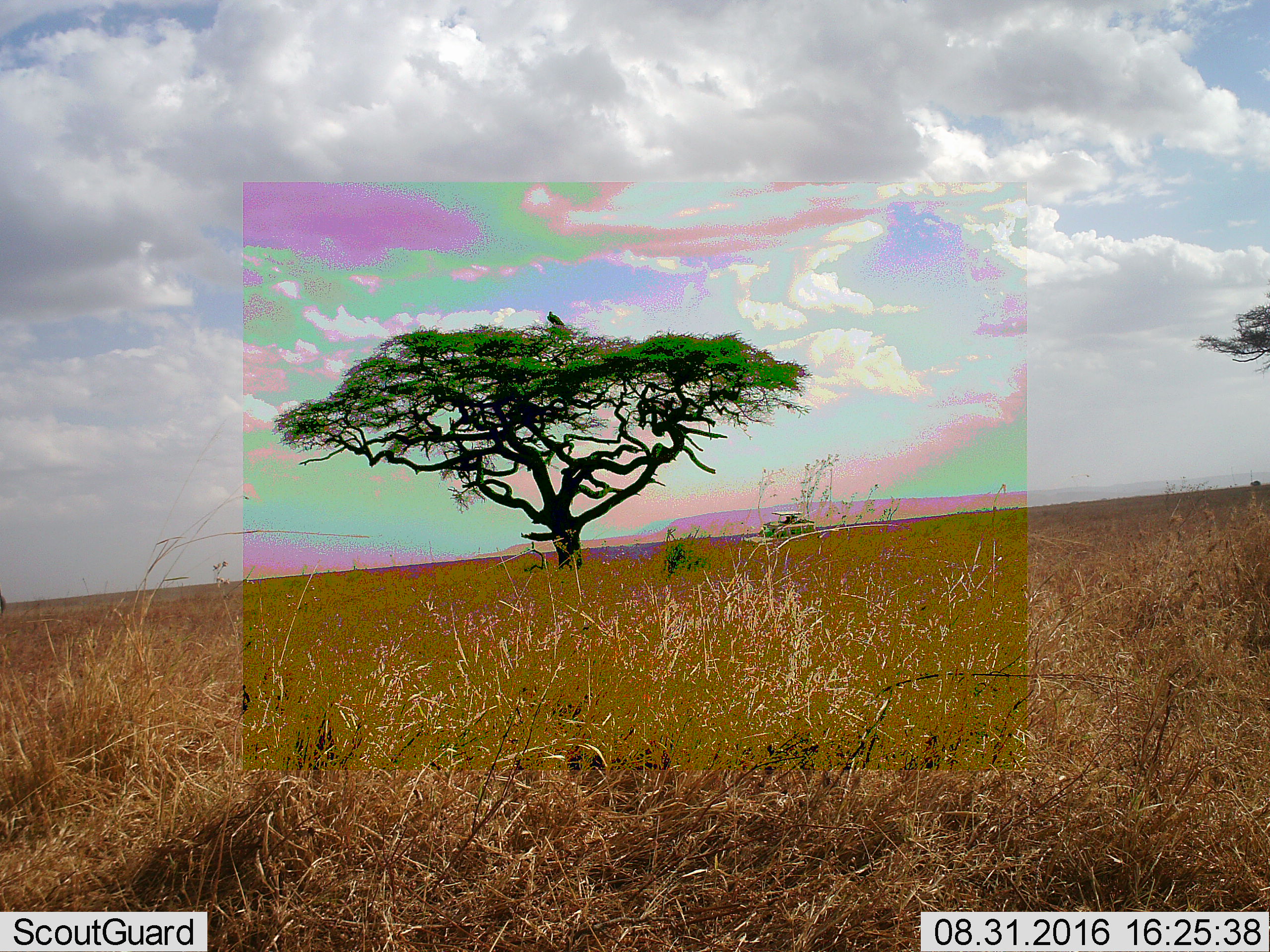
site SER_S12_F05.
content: unidentified animal